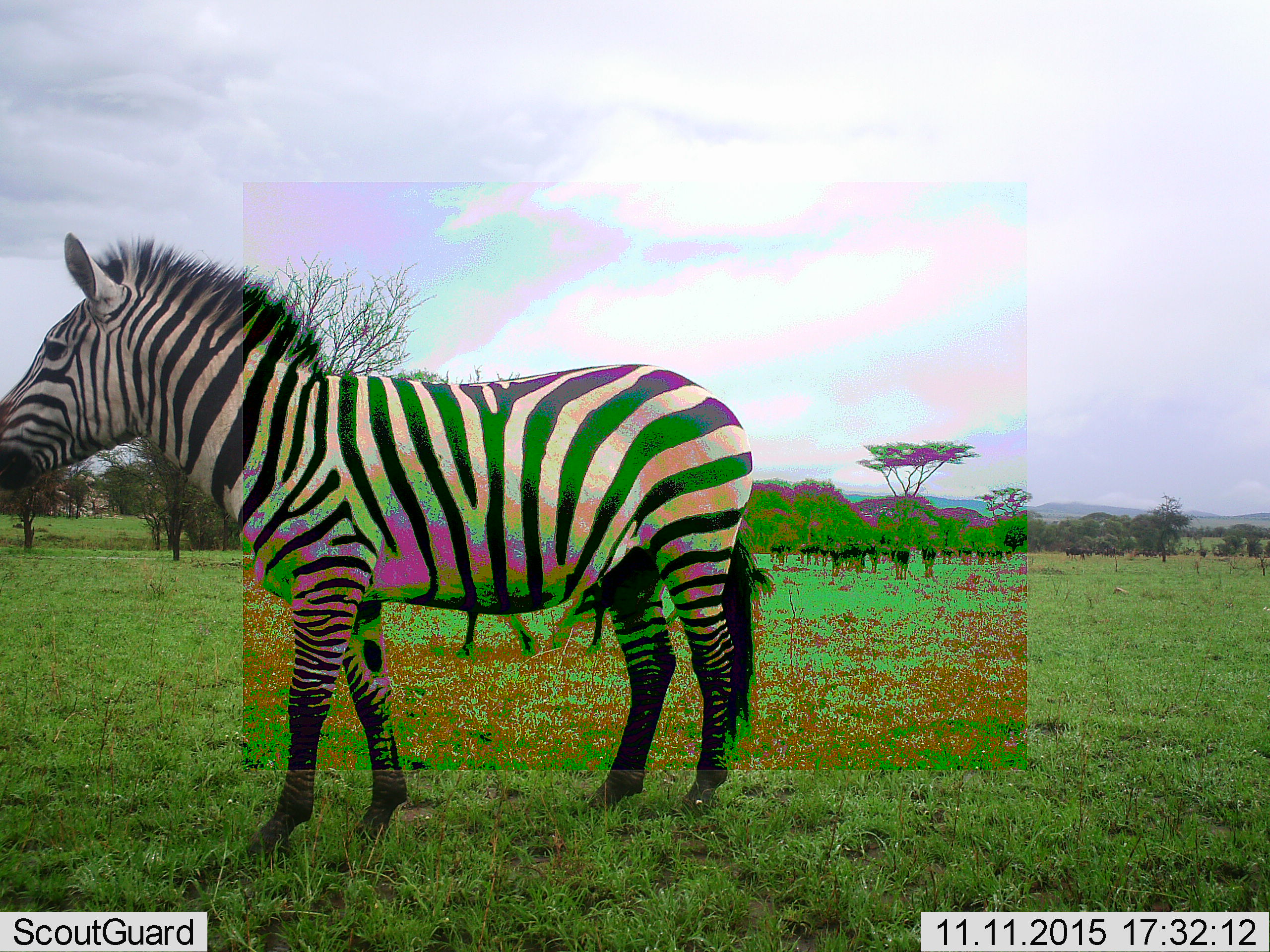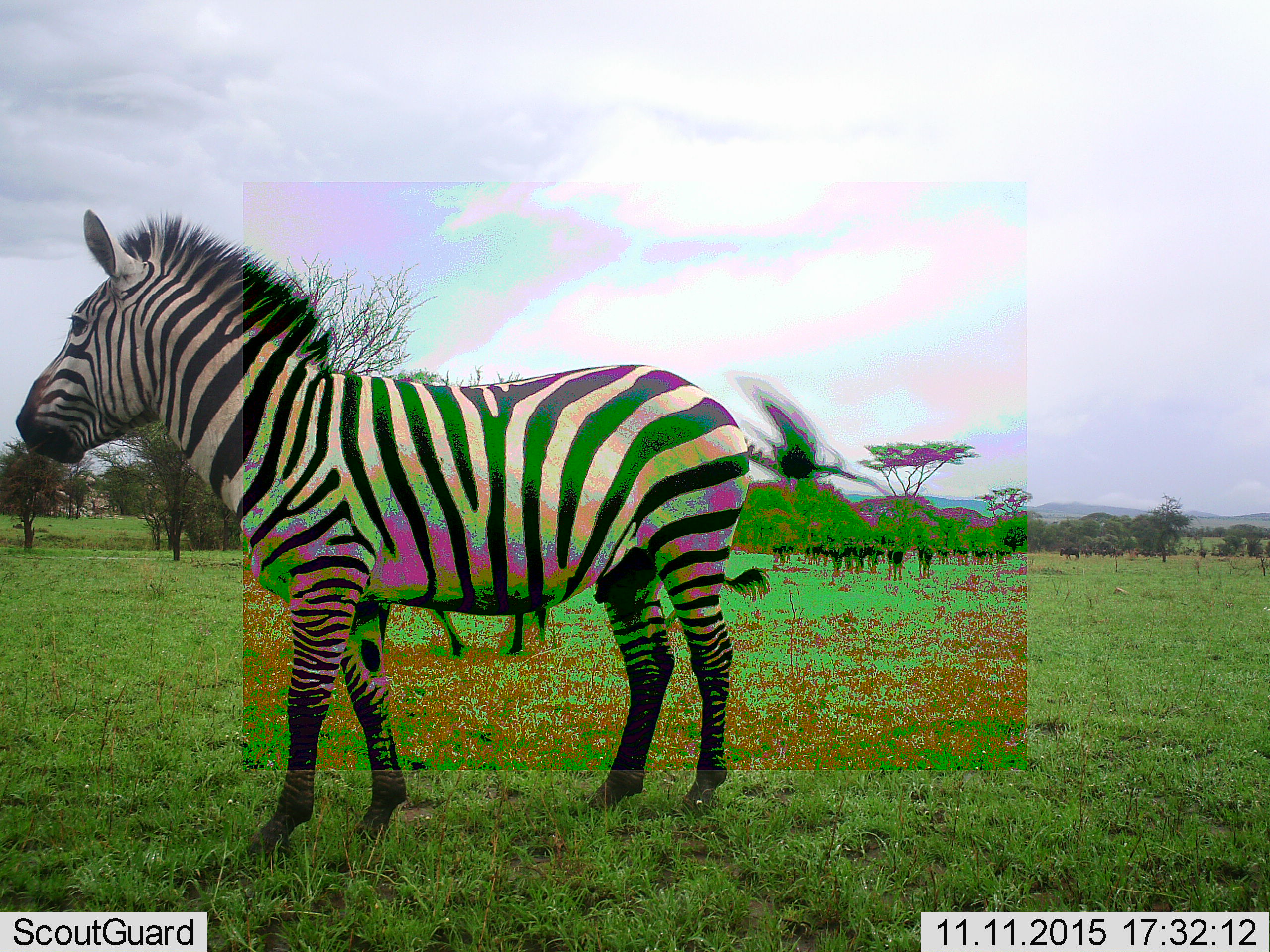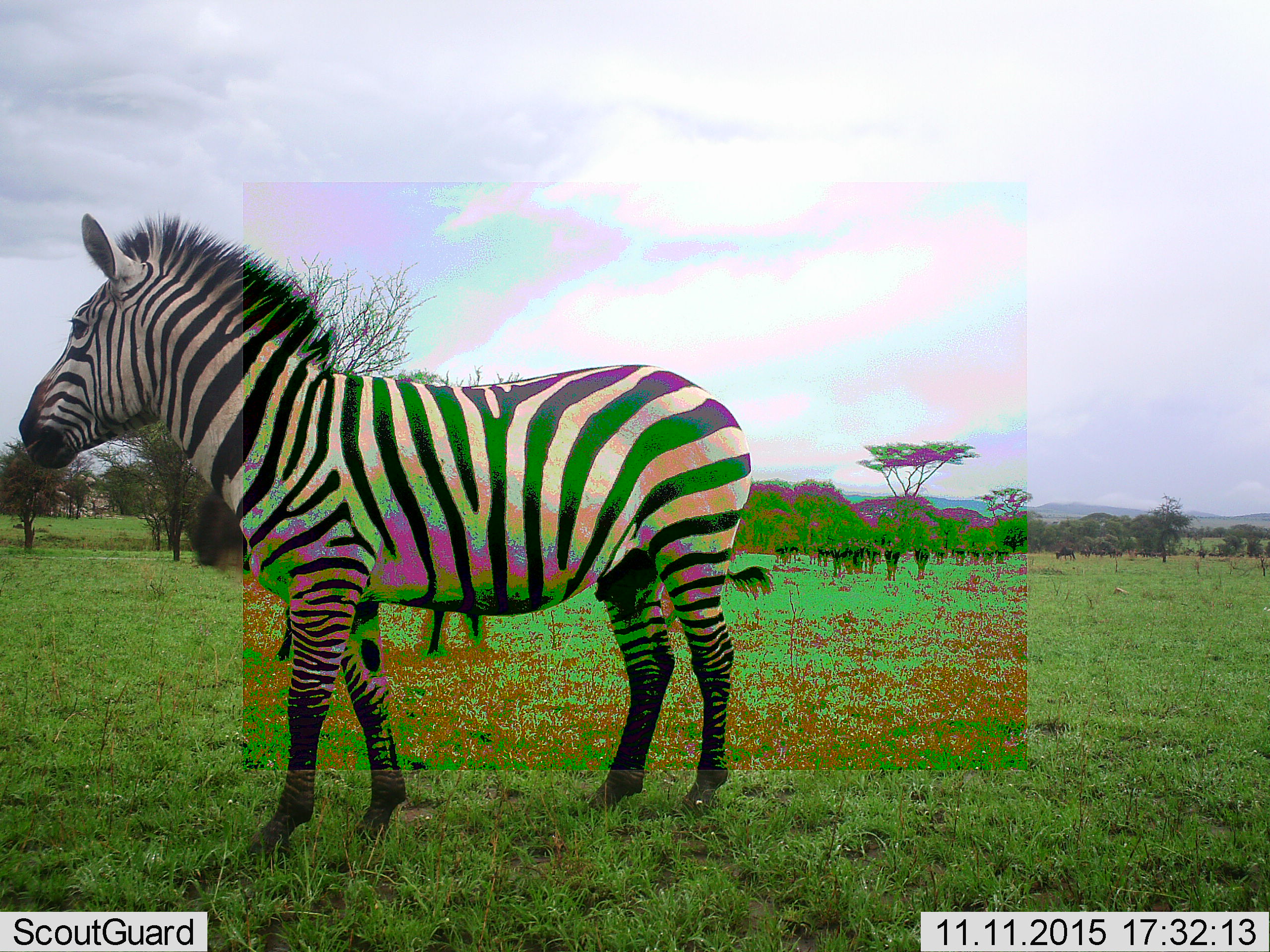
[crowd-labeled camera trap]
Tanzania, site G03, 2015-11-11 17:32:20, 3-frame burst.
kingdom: Animalia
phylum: Chordata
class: Mammalia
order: Perissodactyla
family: Equidae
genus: Equus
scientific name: Equus quagga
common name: plains zebra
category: zebra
Zebra (plains zebra) (Equus quagga), count 2. Behavior (volunteer vote fractions): standing 85%, resting 0%, moving 40%, interacting 0%. Young present (vote fraction): 0%. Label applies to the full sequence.